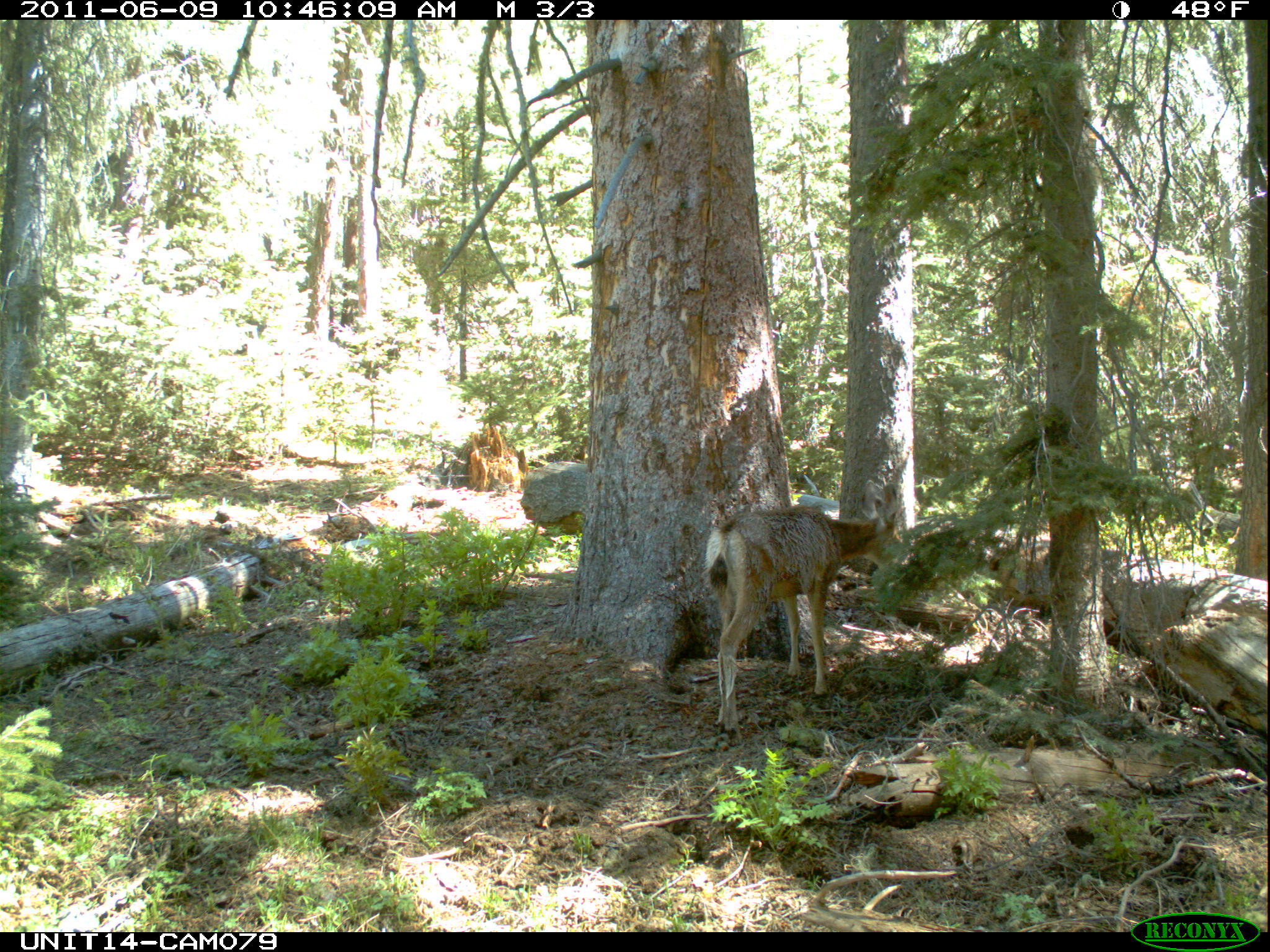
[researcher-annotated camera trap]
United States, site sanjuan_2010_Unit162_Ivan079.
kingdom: Animalia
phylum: Chordata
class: Mammalia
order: Artiodactyla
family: Cervidae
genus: Odocoileus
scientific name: Odocoileus hemionus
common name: mule deer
Odocoileus hemionus (mule deer).